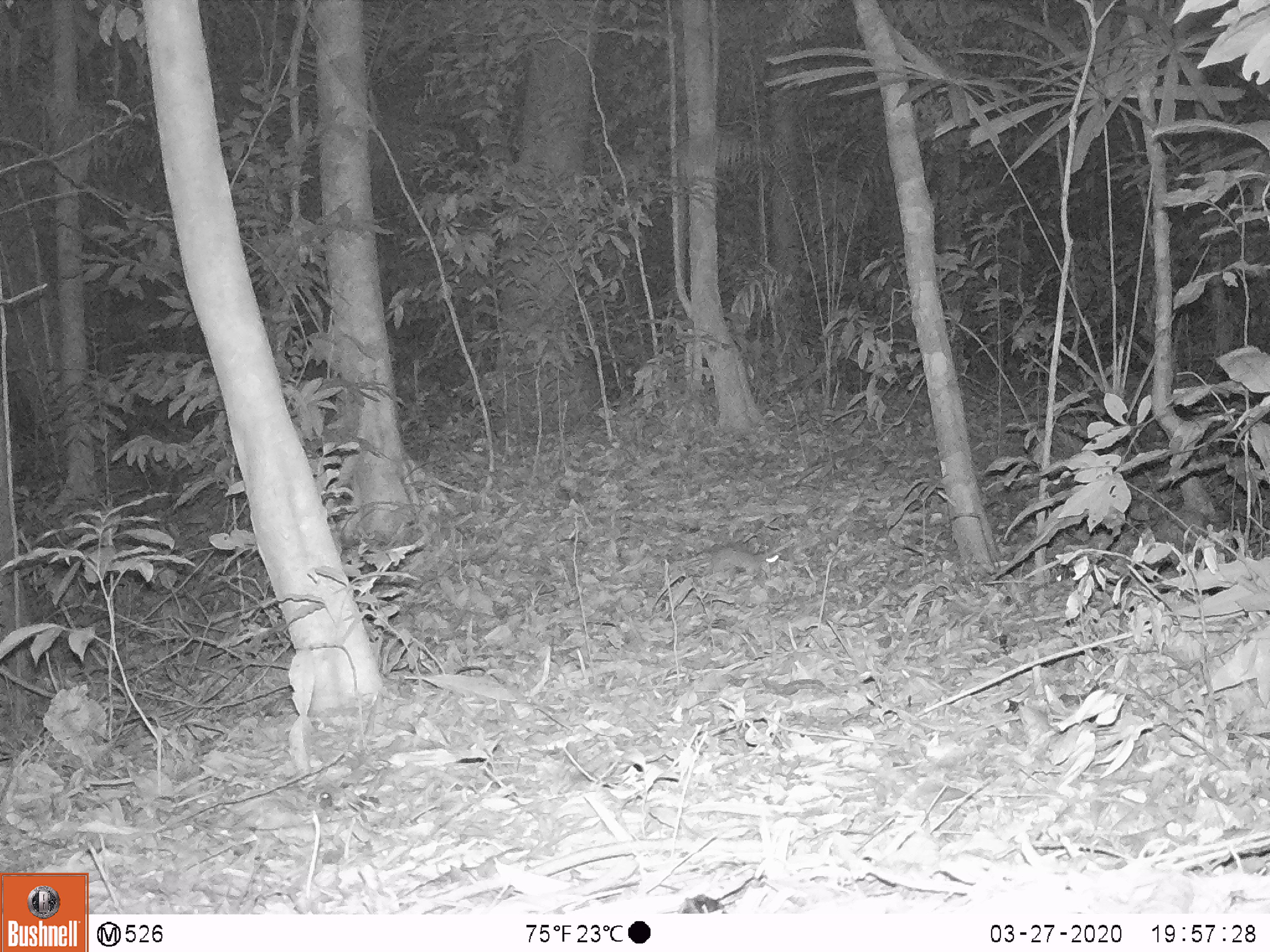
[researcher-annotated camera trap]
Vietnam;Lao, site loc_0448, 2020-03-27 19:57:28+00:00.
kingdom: Animalia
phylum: Chordata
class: Mammalia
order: Rodentia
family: Muridae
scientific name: Muridae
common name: old-world mice and rats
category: unidentified murid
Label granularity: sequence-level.